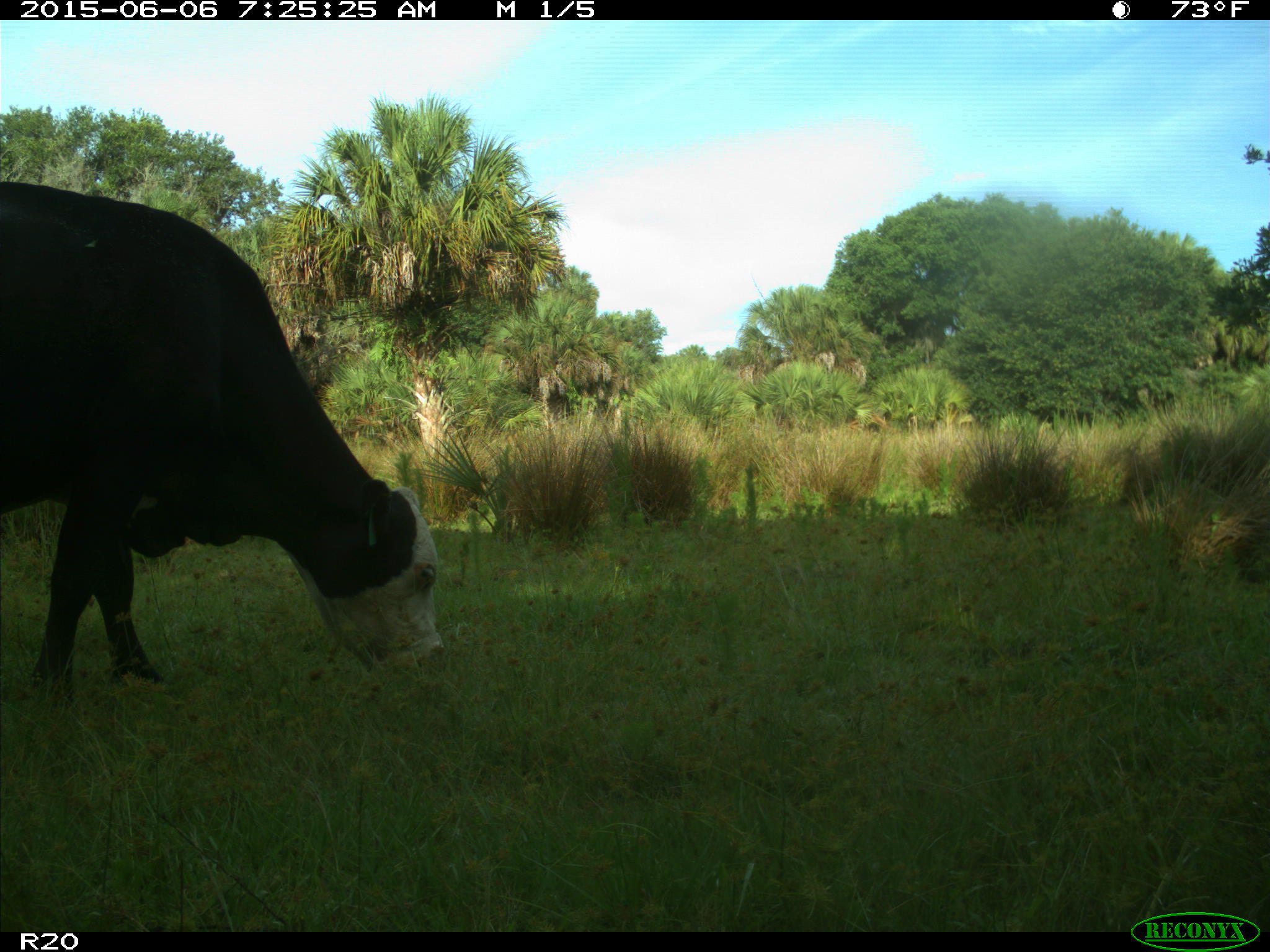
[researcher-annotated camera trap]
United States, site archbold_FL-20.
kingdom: Animalia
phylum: Chordata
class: Mammalia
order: Artiodactyla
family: Bovidae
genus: Bos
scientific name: Bos taurus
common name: domestic cow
Bos taurus (domestic cow).